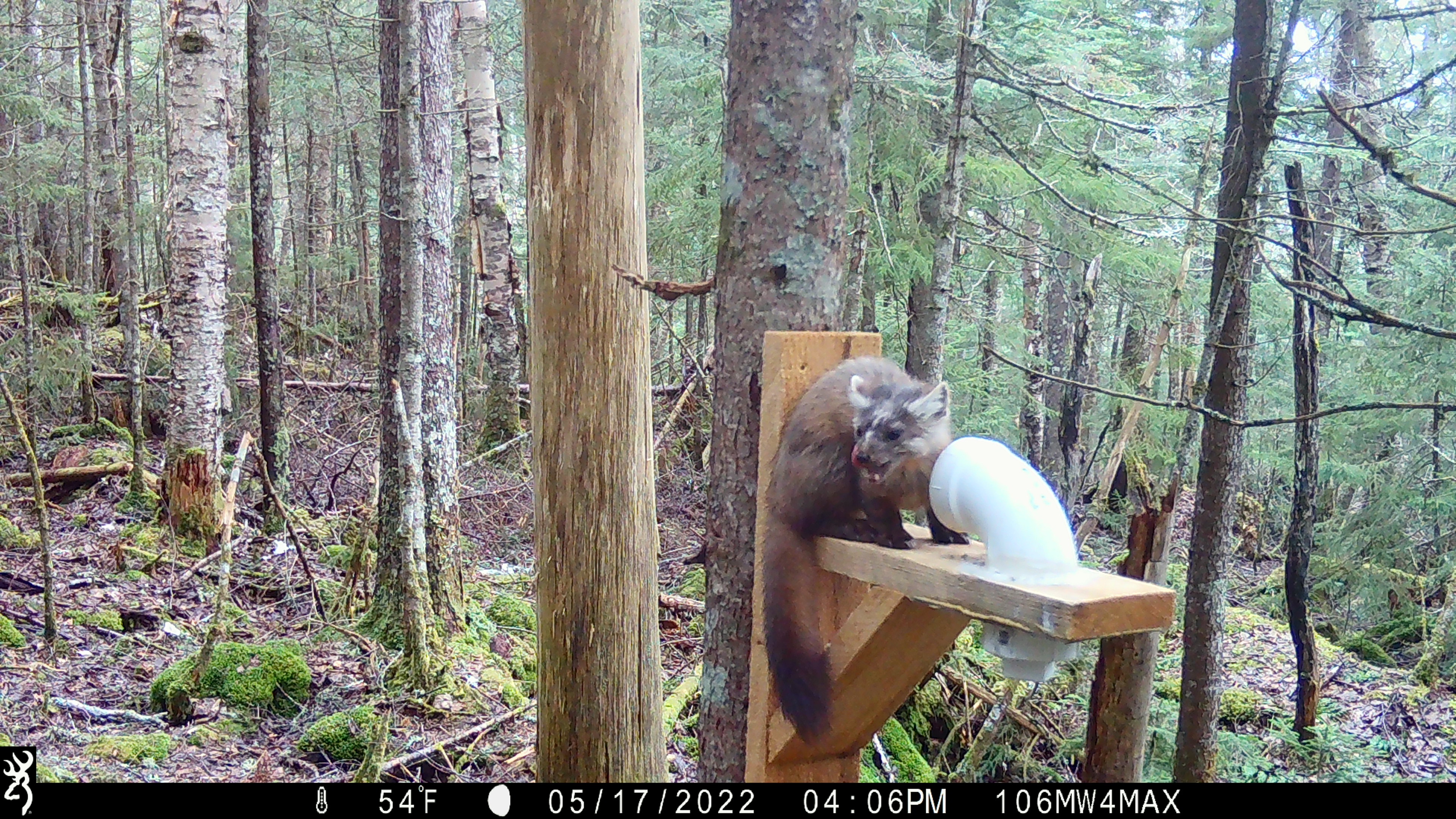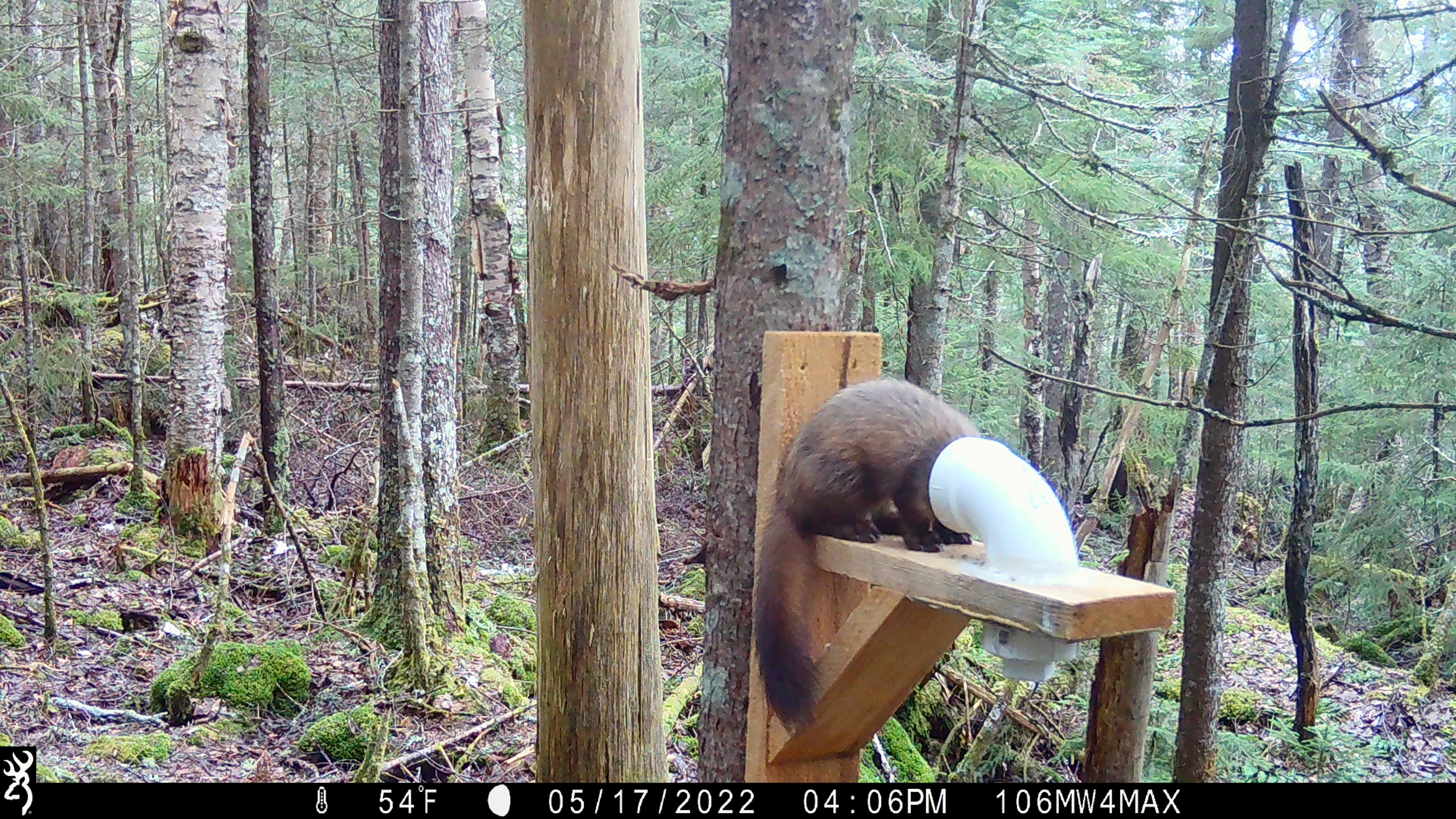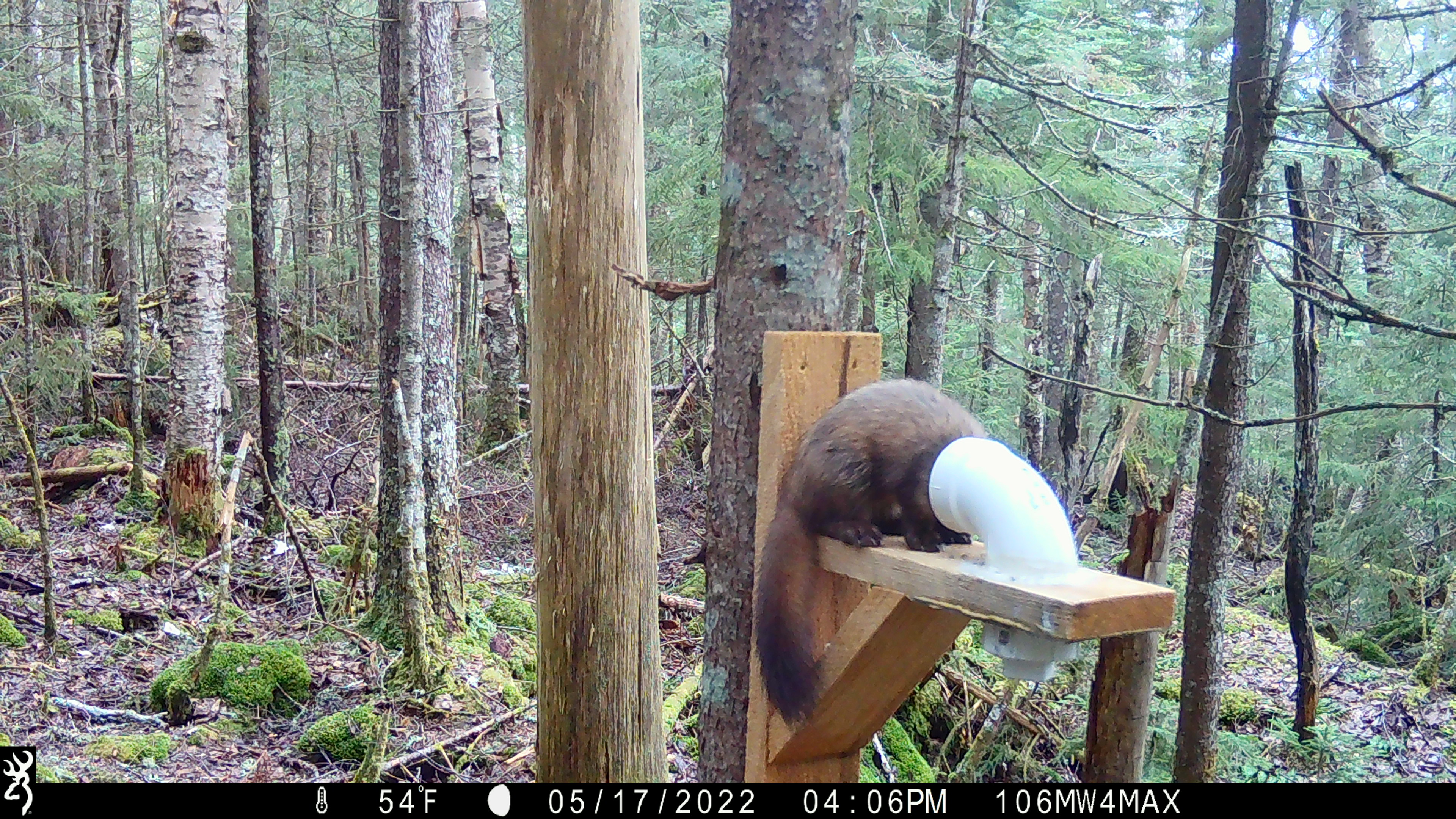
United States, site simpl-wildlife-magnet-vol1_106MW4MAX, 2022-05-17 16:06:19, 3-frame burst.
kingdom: Animalia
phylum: Chordata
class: Mammalia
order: Carnivora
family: Mustelidae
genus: Martes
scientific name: Martes americana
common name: american marten